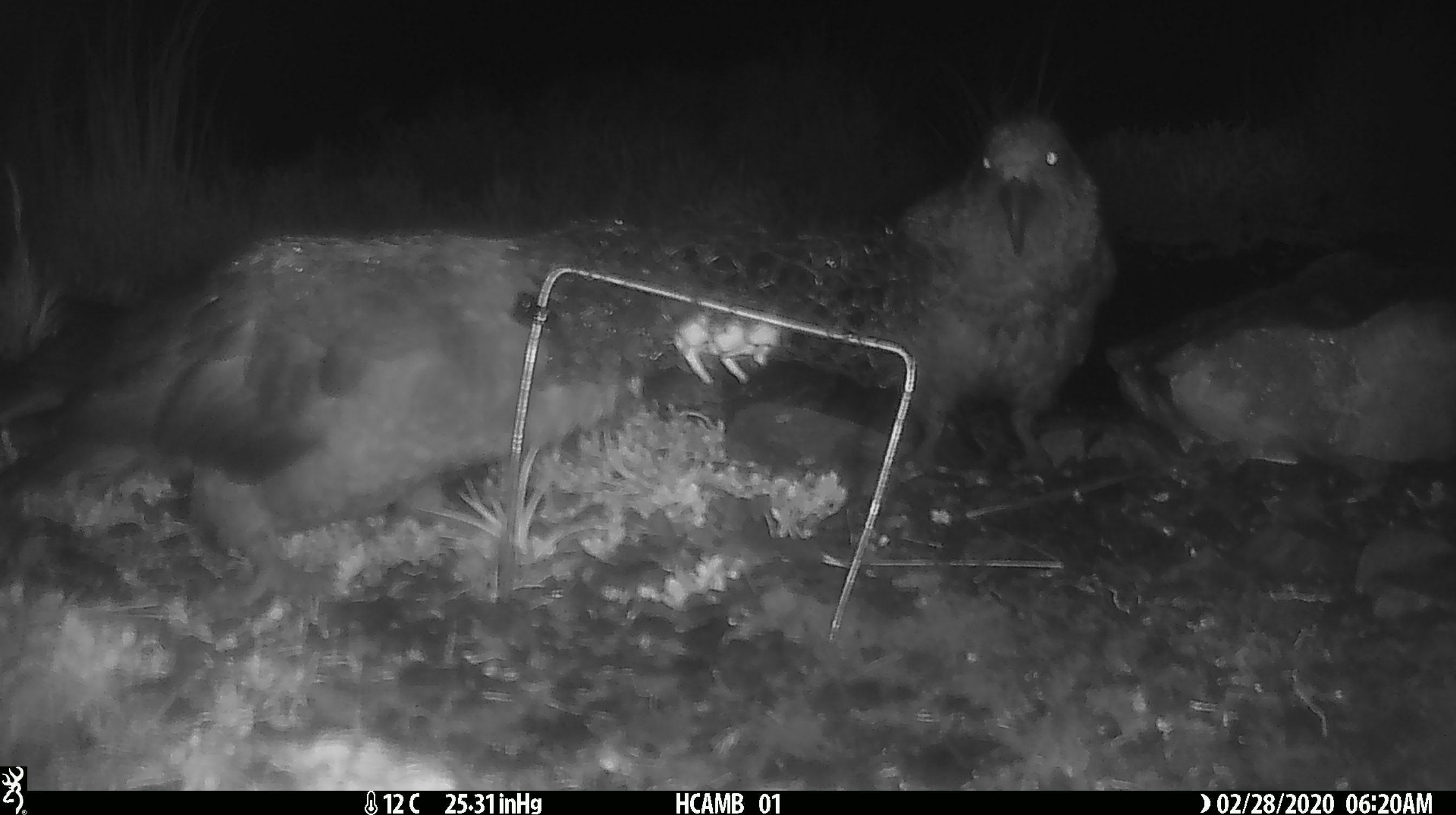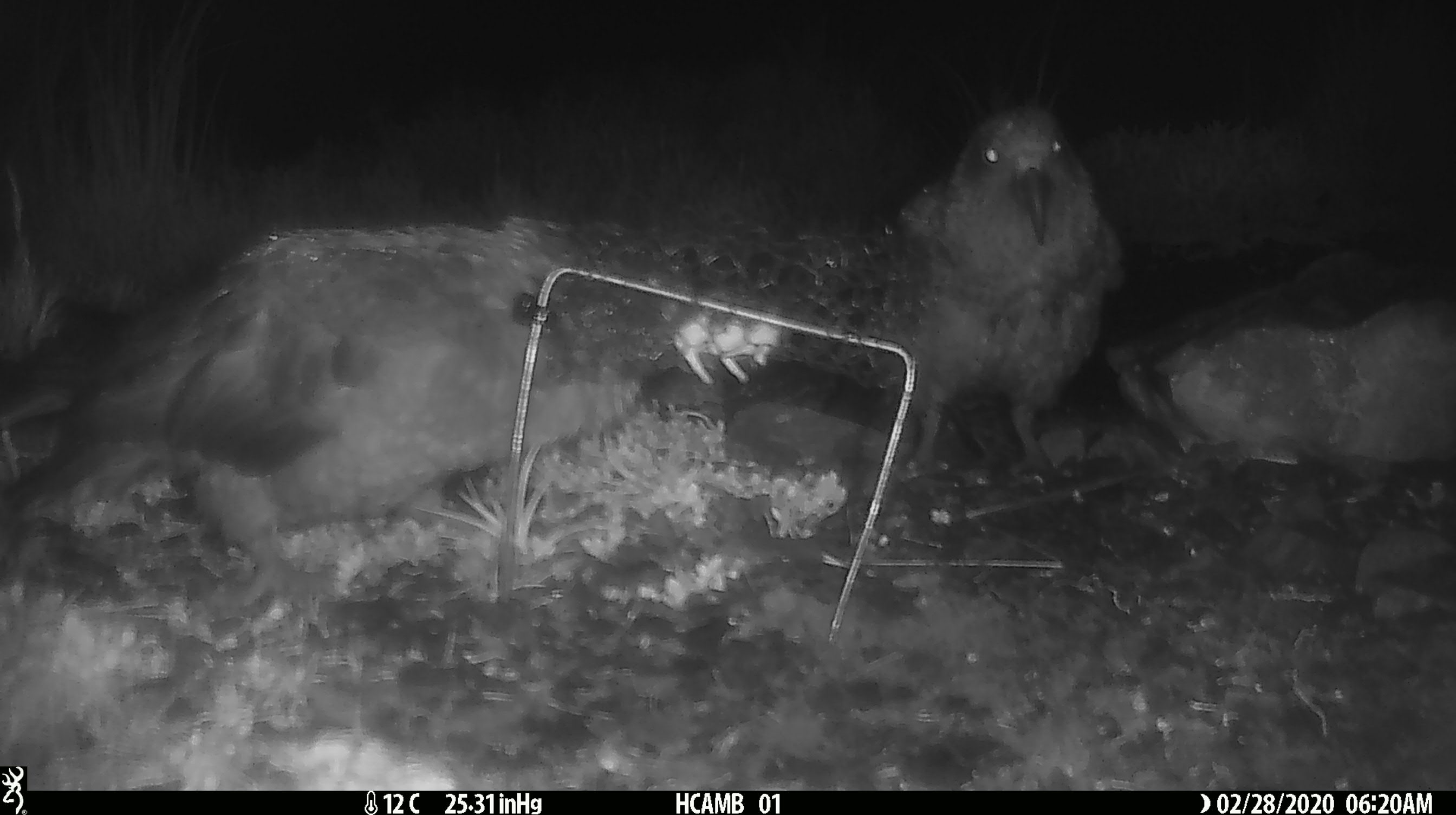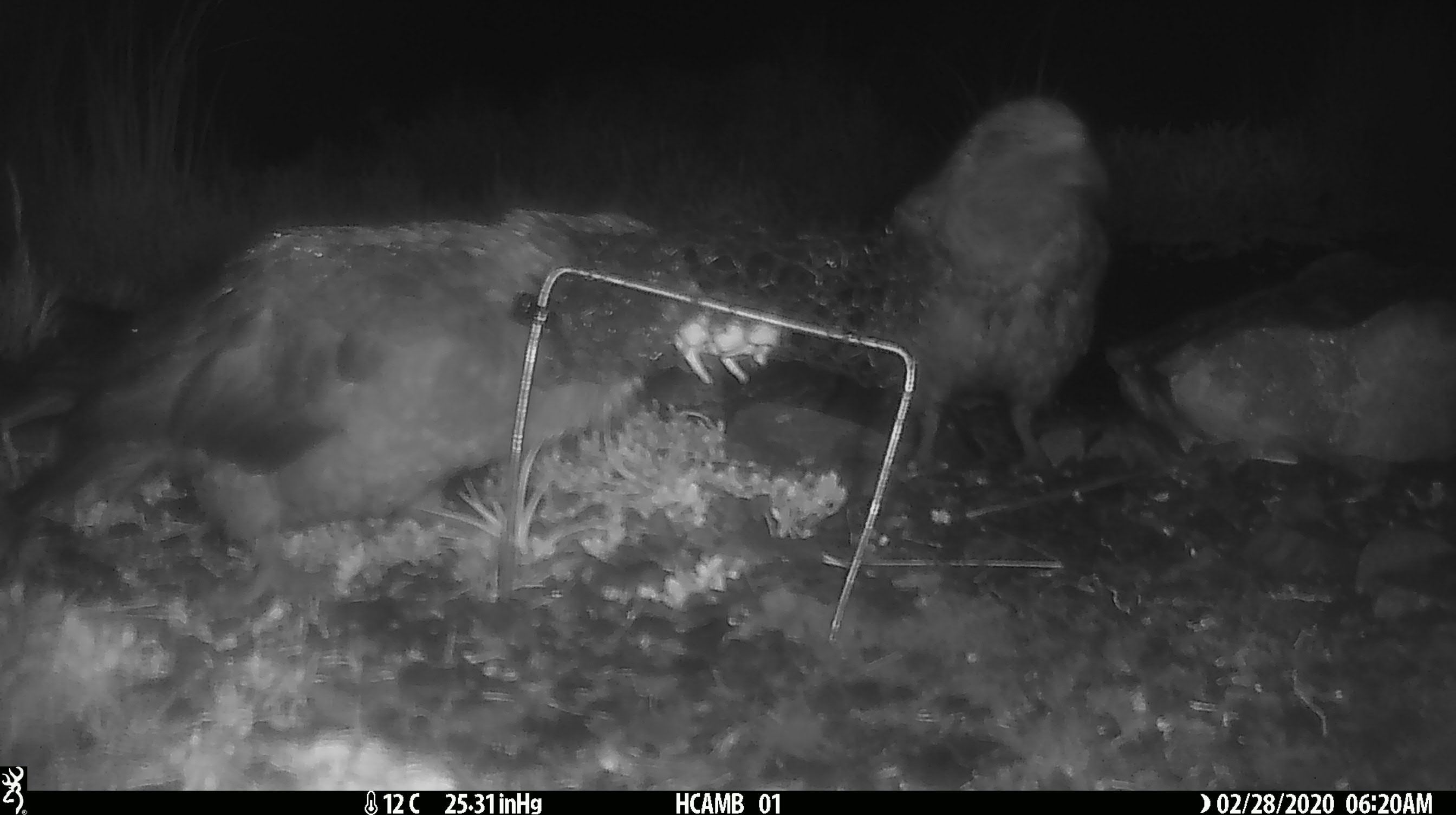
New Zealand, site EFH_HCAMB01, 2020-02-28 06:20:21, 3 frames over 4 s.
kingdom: Animalia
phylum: Chordata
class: Aves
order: Psittaciformes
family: Strigopidae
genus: Nestor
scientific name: Nestor notabilis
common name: kea